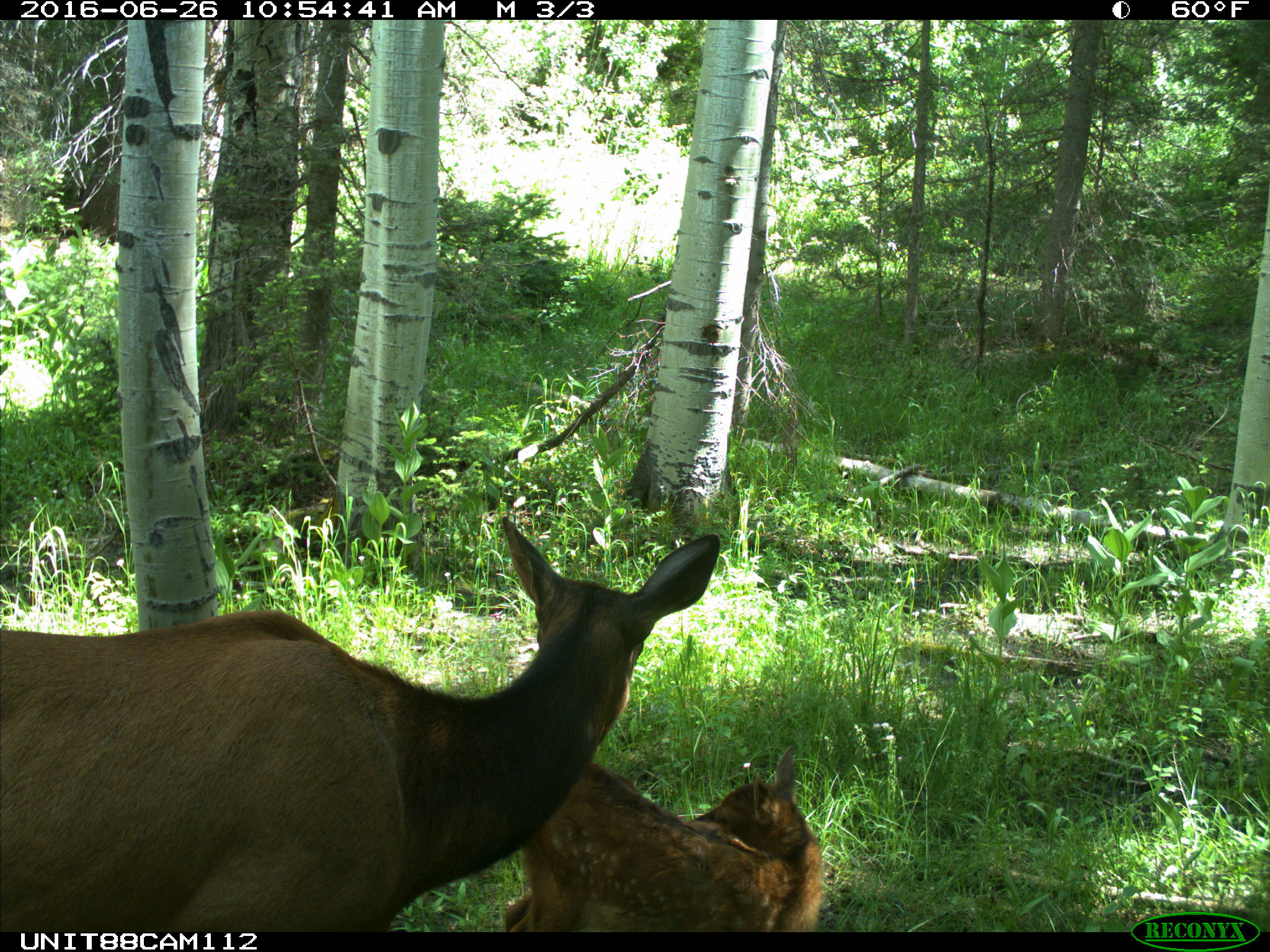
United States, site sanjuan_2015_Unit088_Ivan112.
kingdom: Animalia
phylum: Chordata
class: Mammalia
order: Artiodactyla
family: Cervidae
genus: Cervus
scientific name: Cervus elaphus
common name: red deer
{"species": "Cervus elaphus (red deer)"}